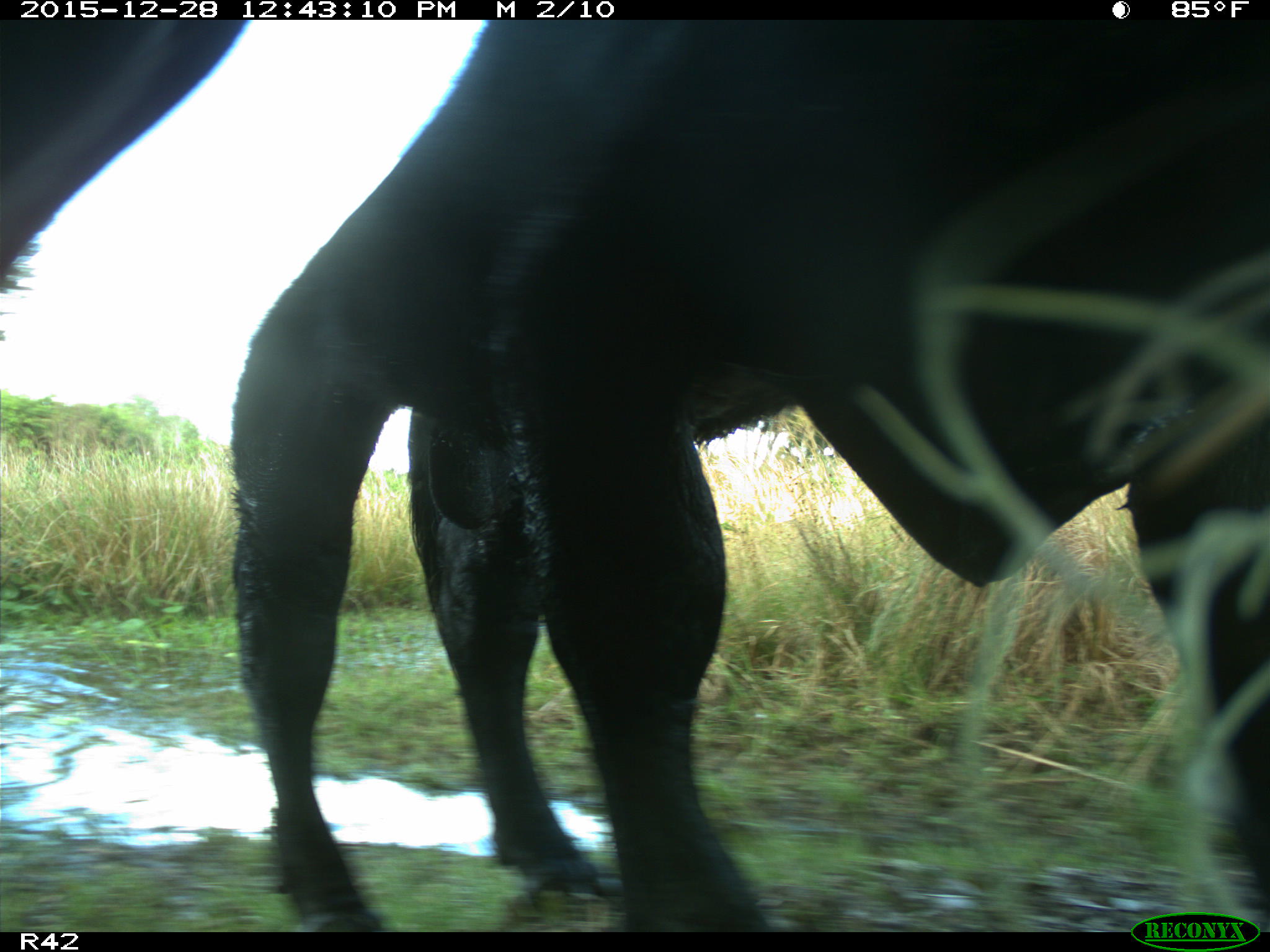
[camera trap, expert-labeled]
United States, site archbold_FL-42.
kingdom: Animalia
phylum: Chordata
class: Mammalia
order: Artiodactyla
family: Bovidae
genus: Bos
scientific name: Bos taurus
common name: domestic cow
Bos taurus (domestic cow).